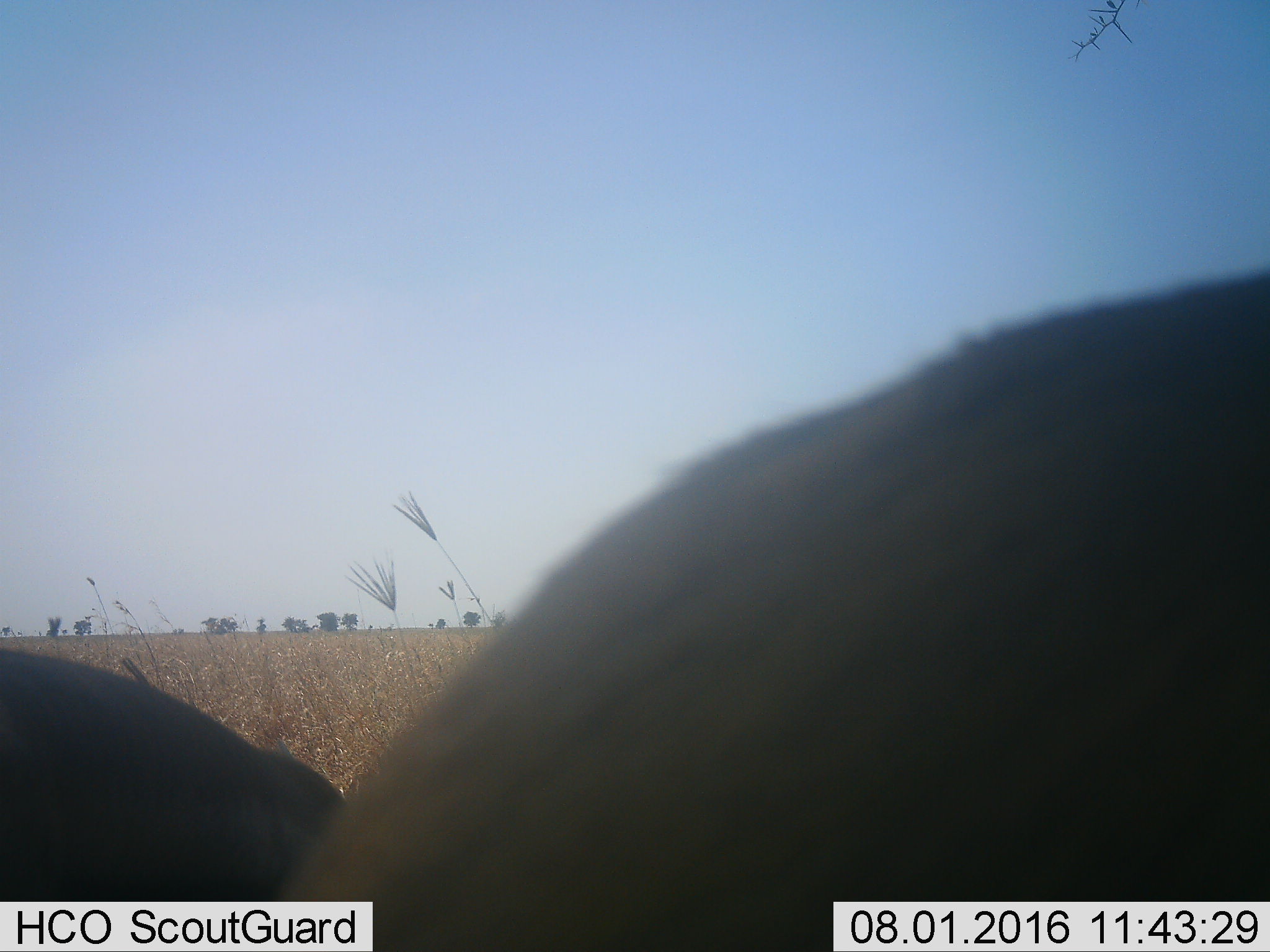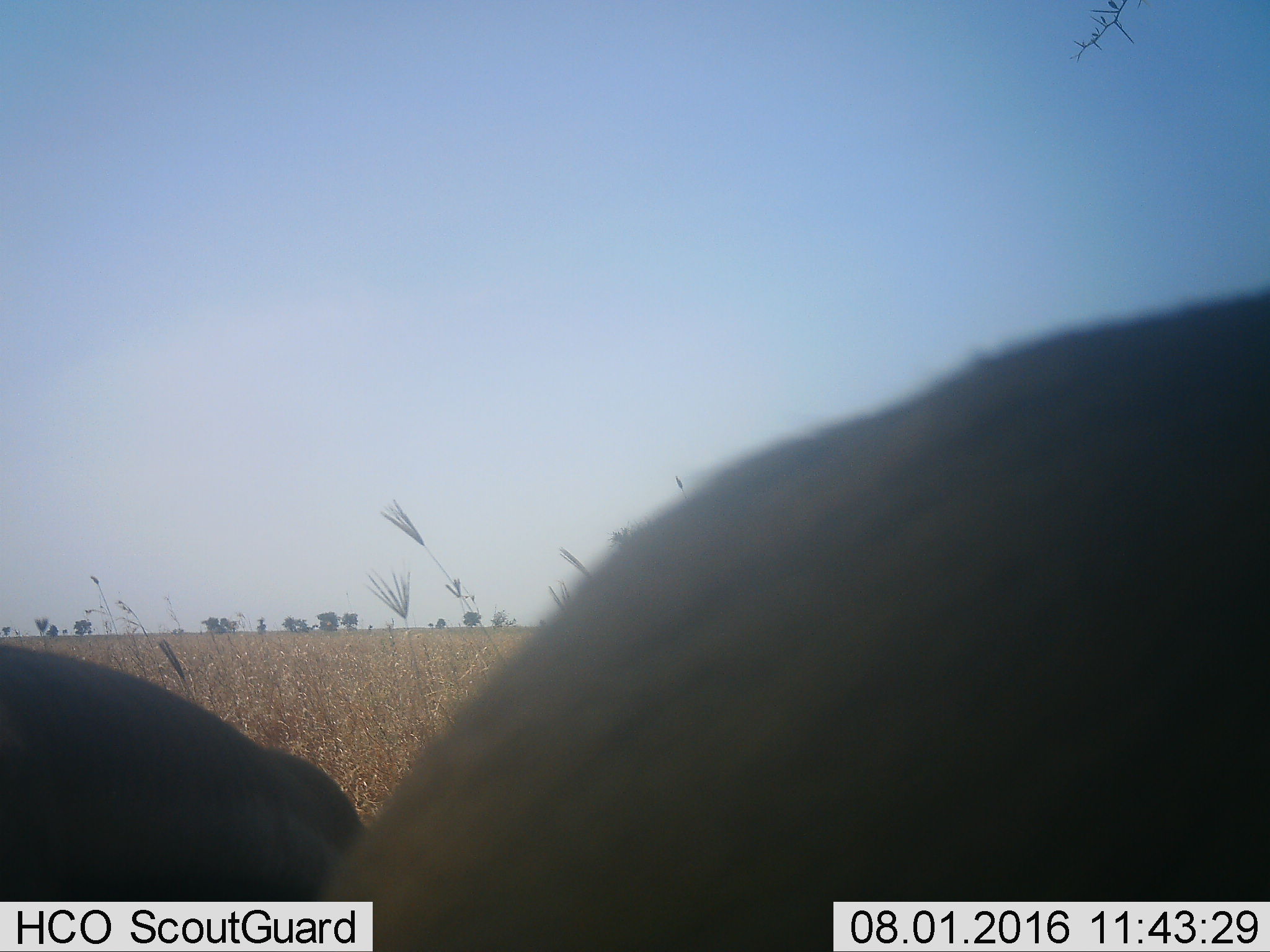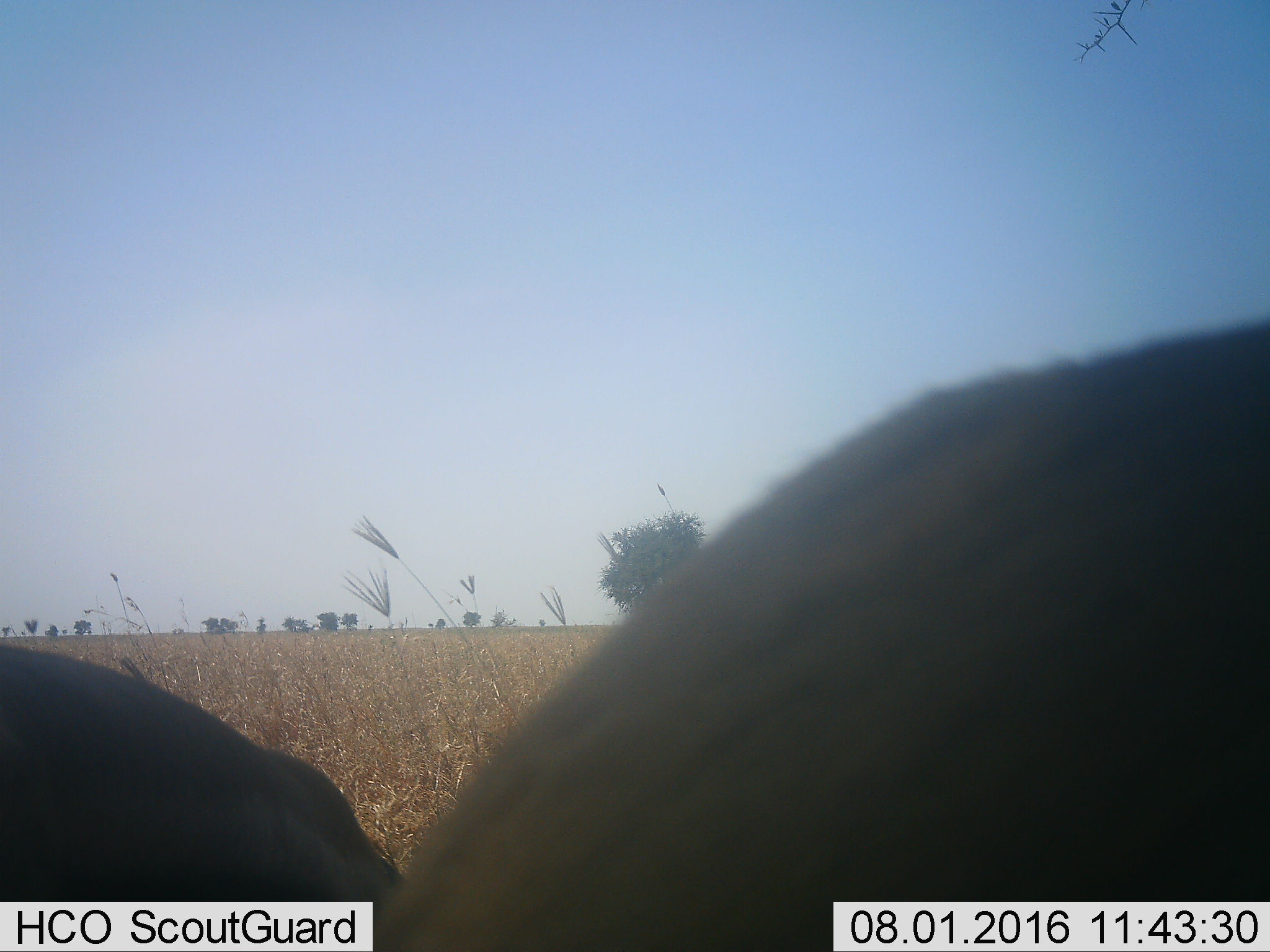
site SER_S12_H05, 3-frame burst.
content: unidentified animal